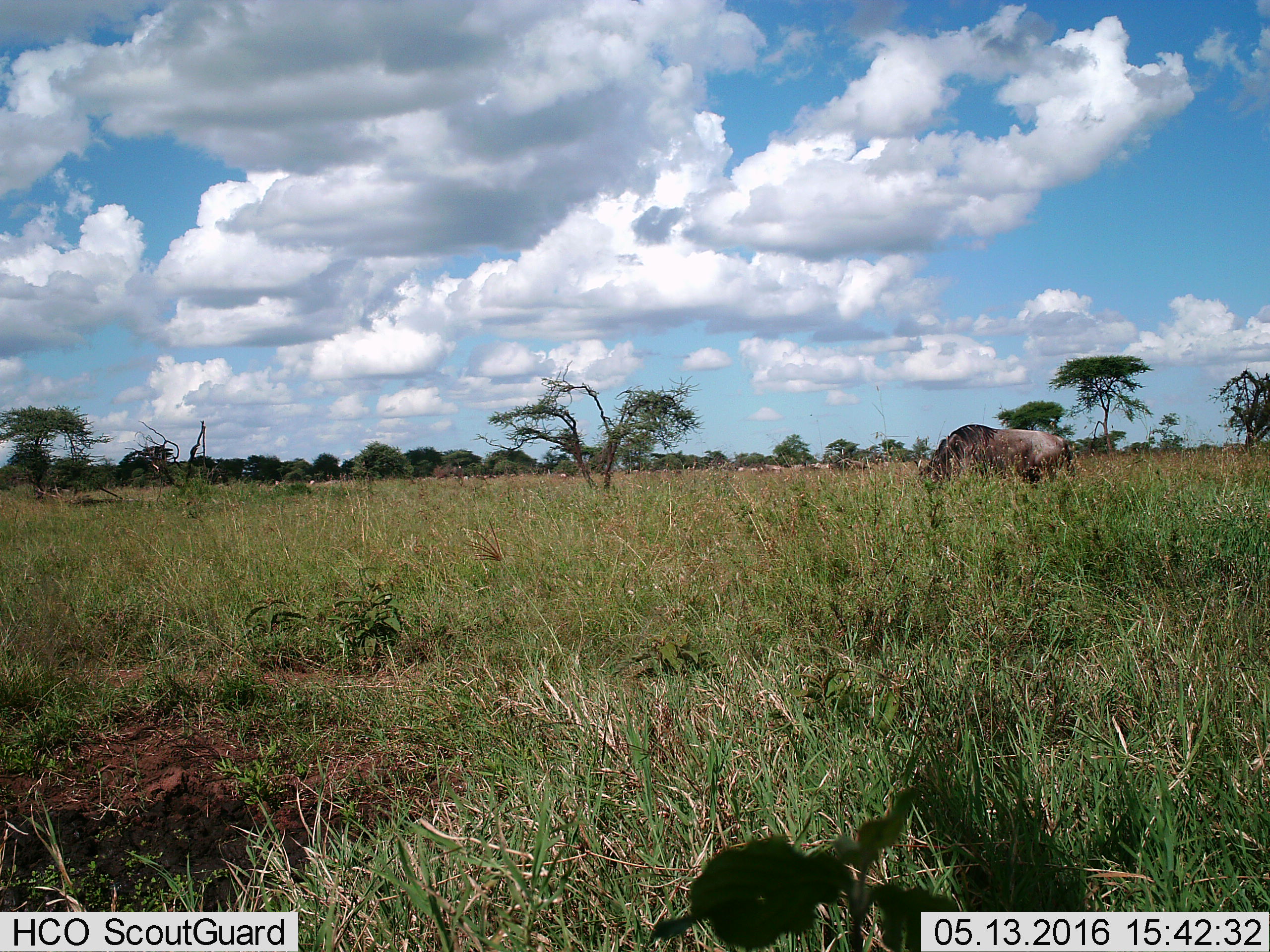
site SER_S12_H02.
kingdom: Animalia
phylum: Chordata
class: Mammalia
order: Artiodactyla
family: Bovidae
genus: Connochaetes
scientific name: Connochaetes taurinus taurinus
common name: blue wildebeest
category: wildebeestblue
Wildebeestblue (blue wildebeest) (Connochaetes taurinus taurinus), count 11-50. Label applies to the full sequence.